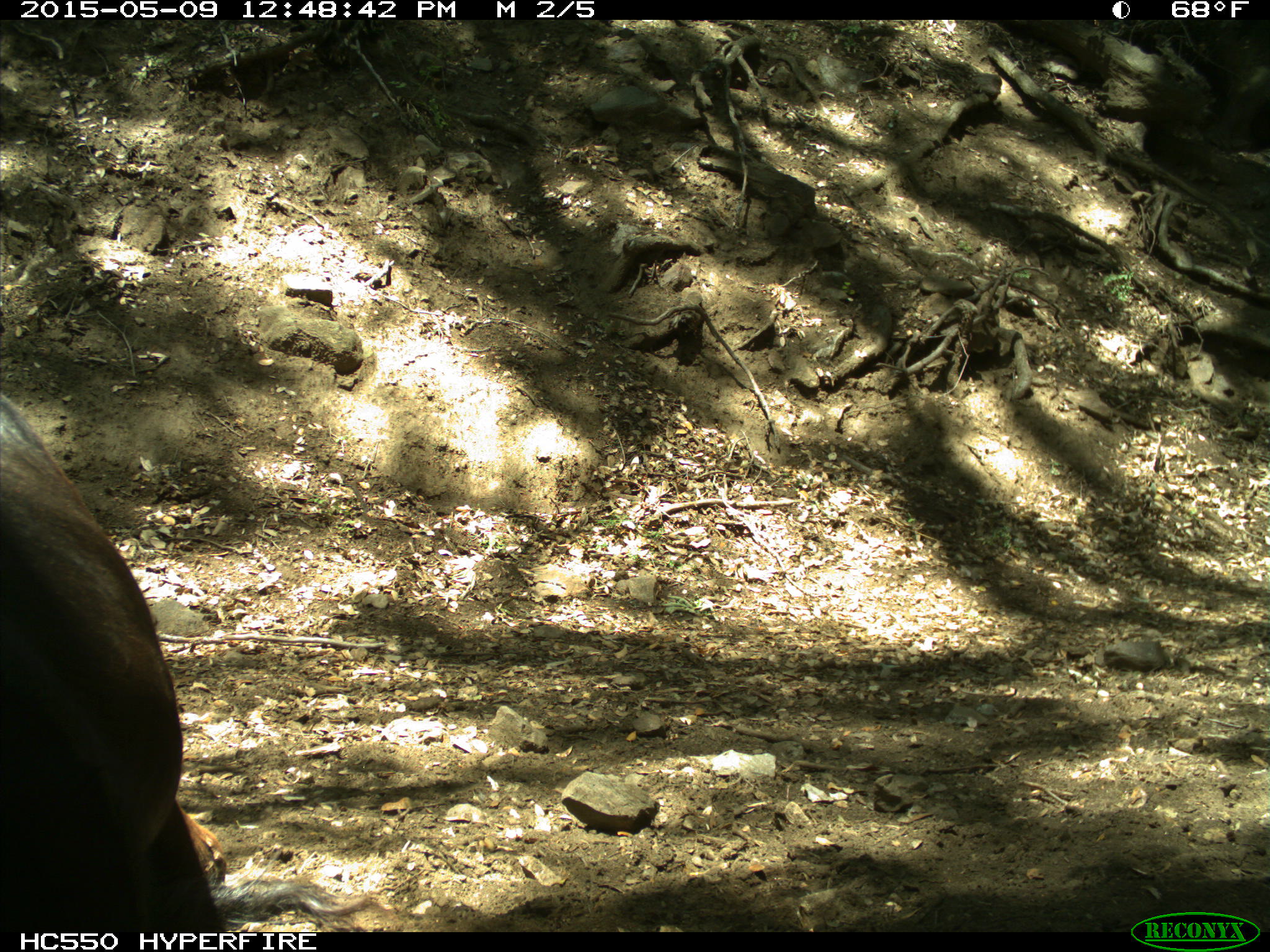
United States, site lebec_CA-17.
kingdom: Animalia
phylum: Chordata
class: Mammalia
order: Artiodactyla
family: Bovidae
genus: Bos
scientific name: Bos taurus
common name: domestic cow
Bos taurus (domestic cow).